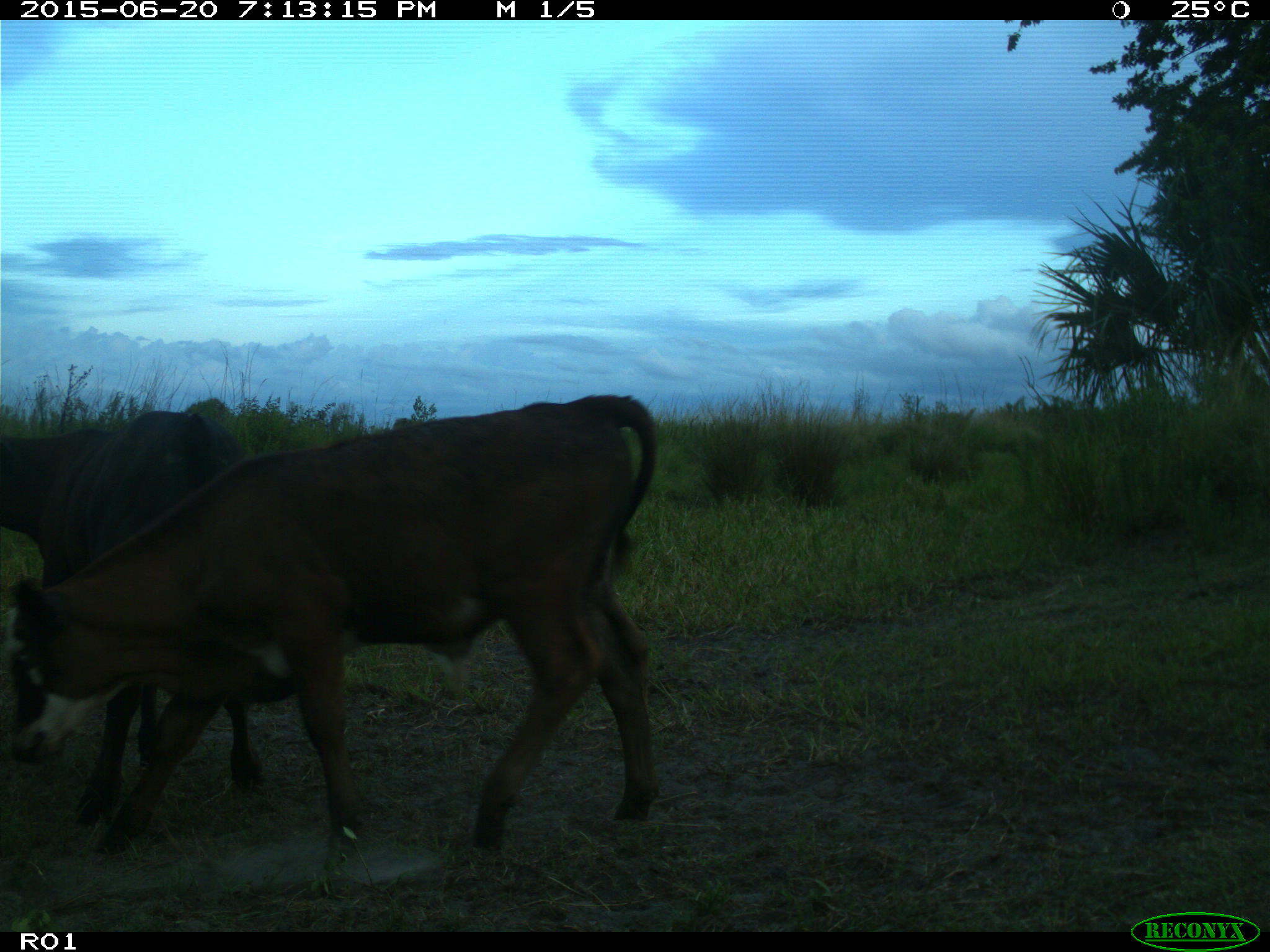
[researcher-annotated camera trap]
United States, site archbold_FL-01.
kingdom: Animalia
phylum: Chordata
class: Mammalia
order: Artiodactyla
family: Bovidae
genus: Bos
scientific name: Bos taurus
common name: domestic cow